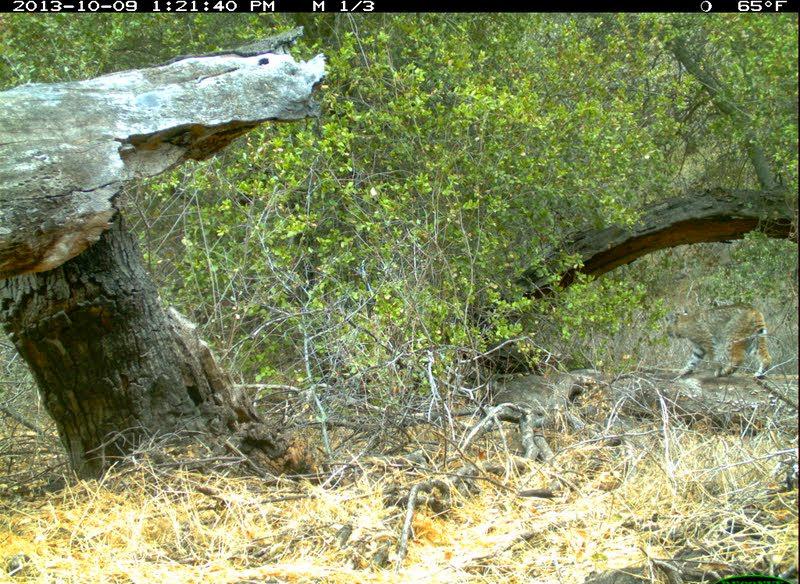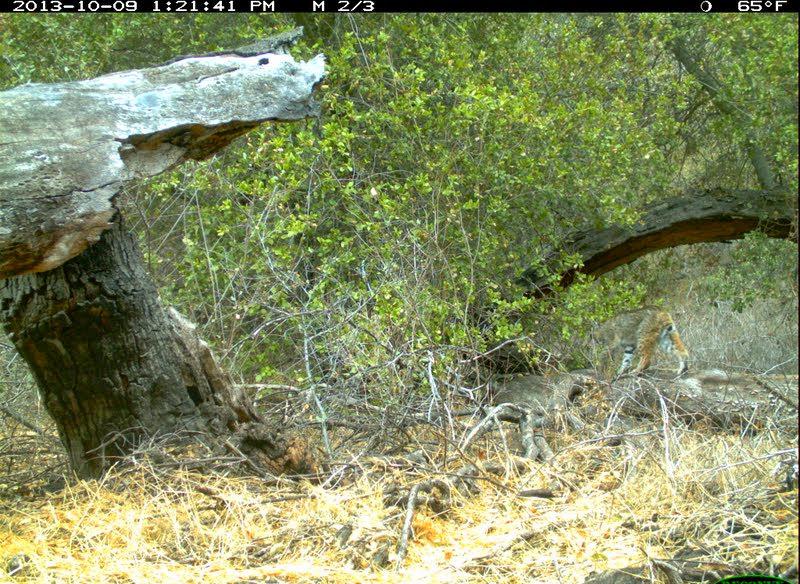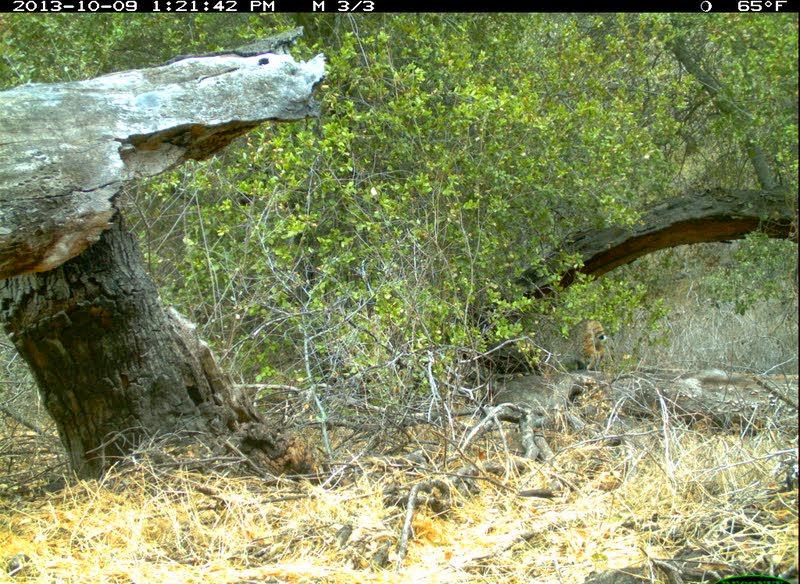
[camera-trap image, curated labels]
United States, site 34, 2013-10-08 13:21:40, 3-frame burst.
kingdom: Animalia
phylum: Chordata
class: Mammalia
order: Carnivora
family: Felidae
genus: Lynx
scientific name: Lynx rufus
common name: bobcat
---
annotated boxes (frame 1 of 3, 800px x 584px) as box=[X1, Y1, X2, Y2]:
bobcat: box=[666, 302, 774, 381]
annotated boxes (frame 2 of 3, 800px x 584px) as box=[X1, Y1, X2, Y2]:
bobcat: box=[579, 304, 690, 383]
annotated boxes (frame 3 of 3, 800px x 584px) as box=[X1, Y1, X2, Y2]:
bobcat: box=[545, 317, 614, 375]